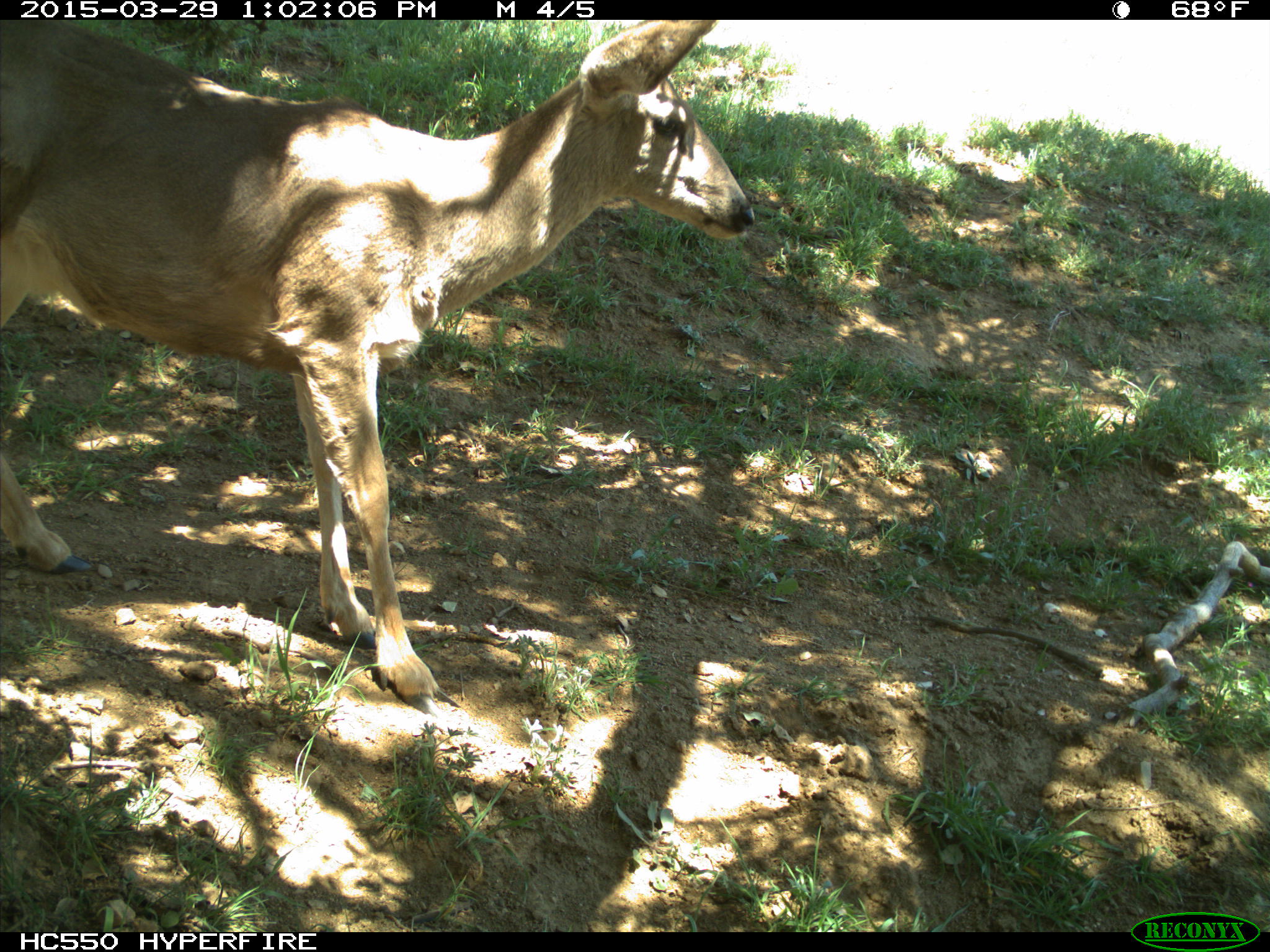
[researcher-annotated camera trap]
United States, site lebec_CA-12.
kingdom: Animalia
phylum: Chordata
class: Mammalia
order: Artiodactyla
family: Cervidae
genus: Odocoileus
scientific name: Odocoileus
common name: deer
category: unidentified deer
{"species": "unidentified deer (deer) (Odocoileus)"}